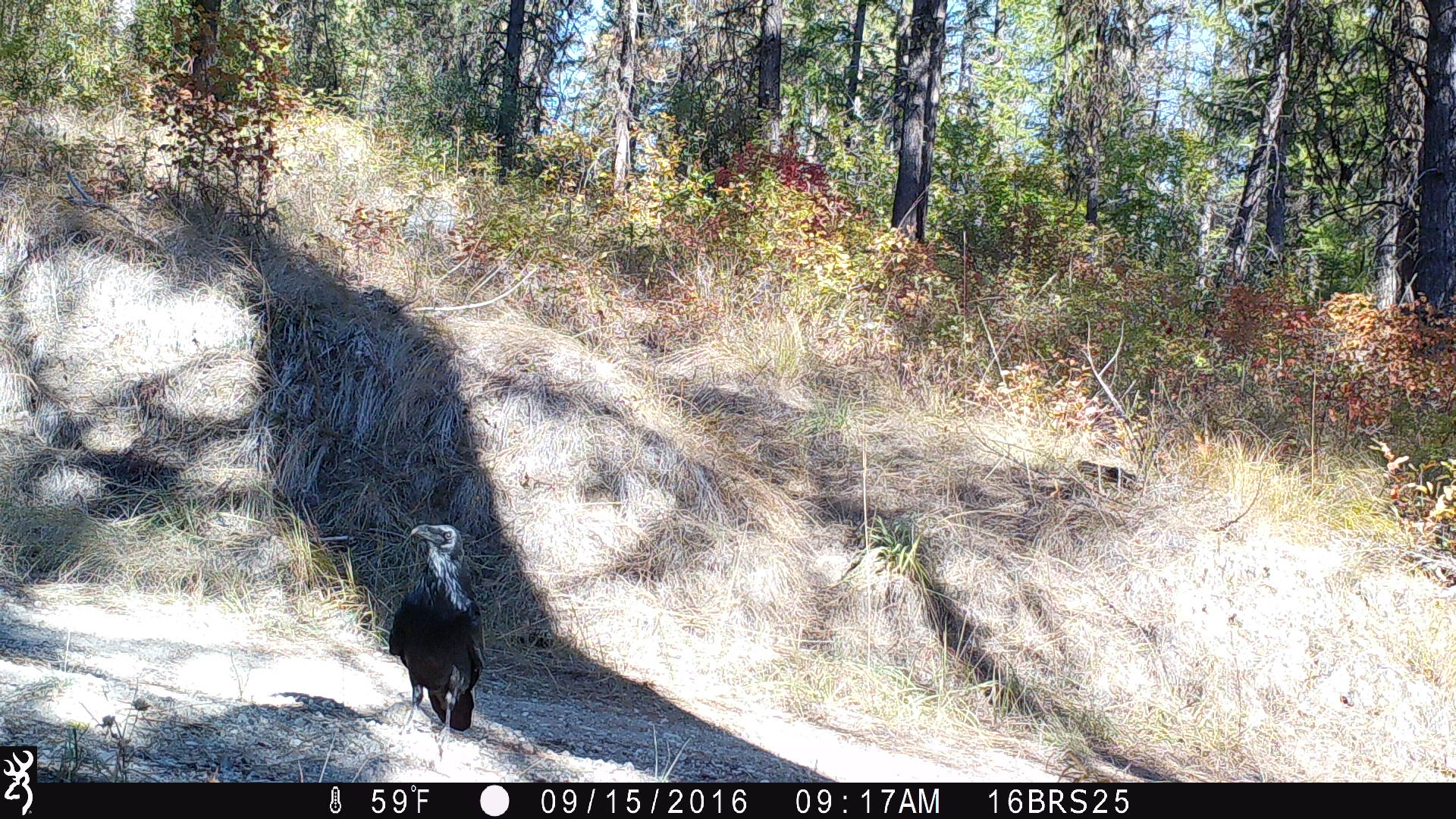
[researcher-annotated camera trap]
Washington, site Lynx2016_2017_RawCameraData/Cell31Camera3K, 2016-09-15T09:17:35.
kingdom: Animalia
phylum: Chordata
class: Aves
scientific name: Aves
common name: birds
Aves (birds). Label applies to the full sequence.